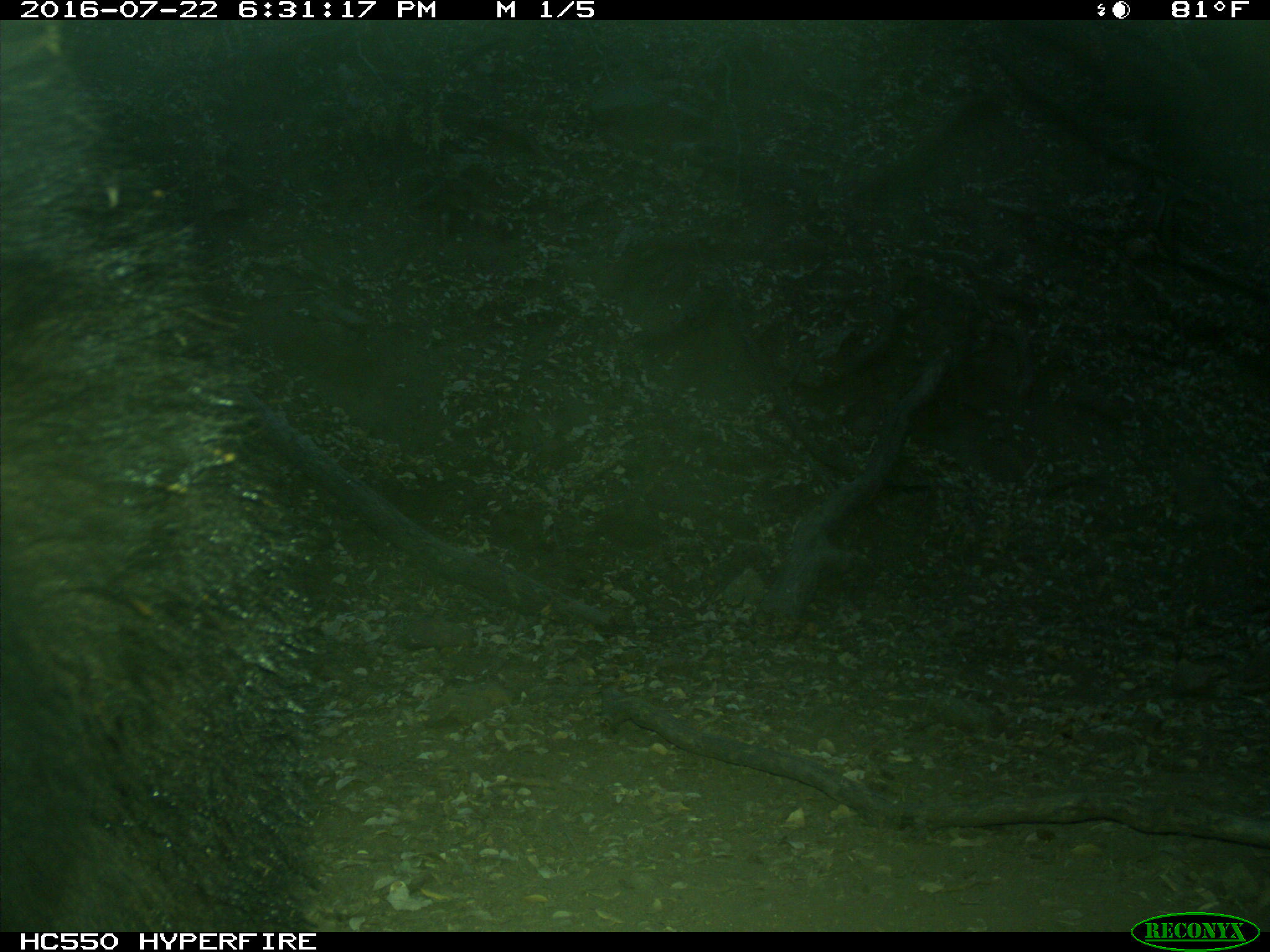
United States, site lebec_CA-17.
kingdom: Animalia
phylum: Chordata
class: Mammalia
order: Carnivora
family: Ursidae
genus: Ursus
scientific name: Ursus americanus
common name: american black bear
Ursus americanus (american black bear).